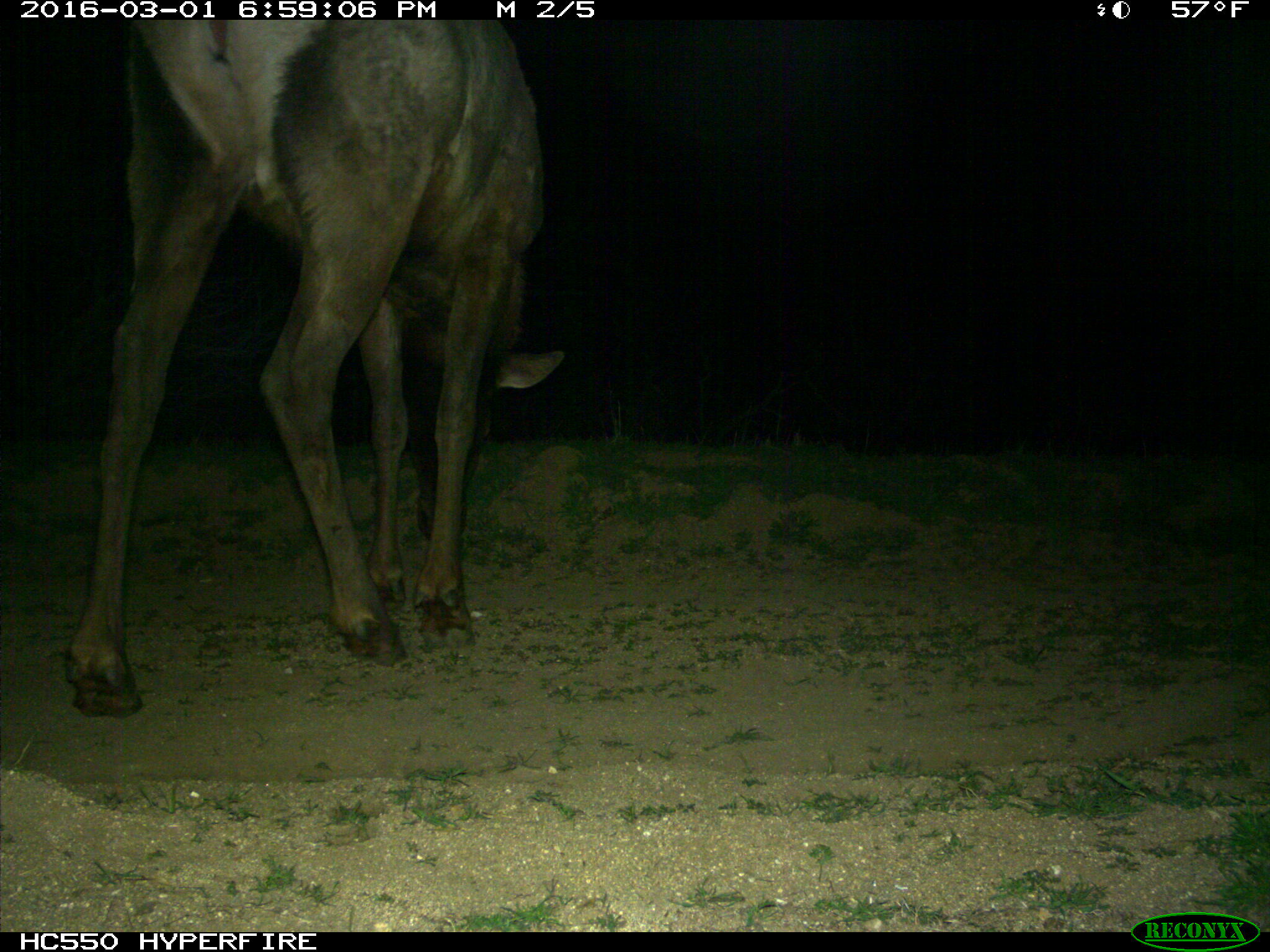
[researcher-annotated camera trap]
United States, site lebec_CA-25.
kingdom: Animalia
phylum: Chordata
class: Mammalia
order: Artiodactyla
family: Cervidae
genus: Cervus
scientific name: Cervus canadensis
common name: elk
Cervus canadensis (elk).